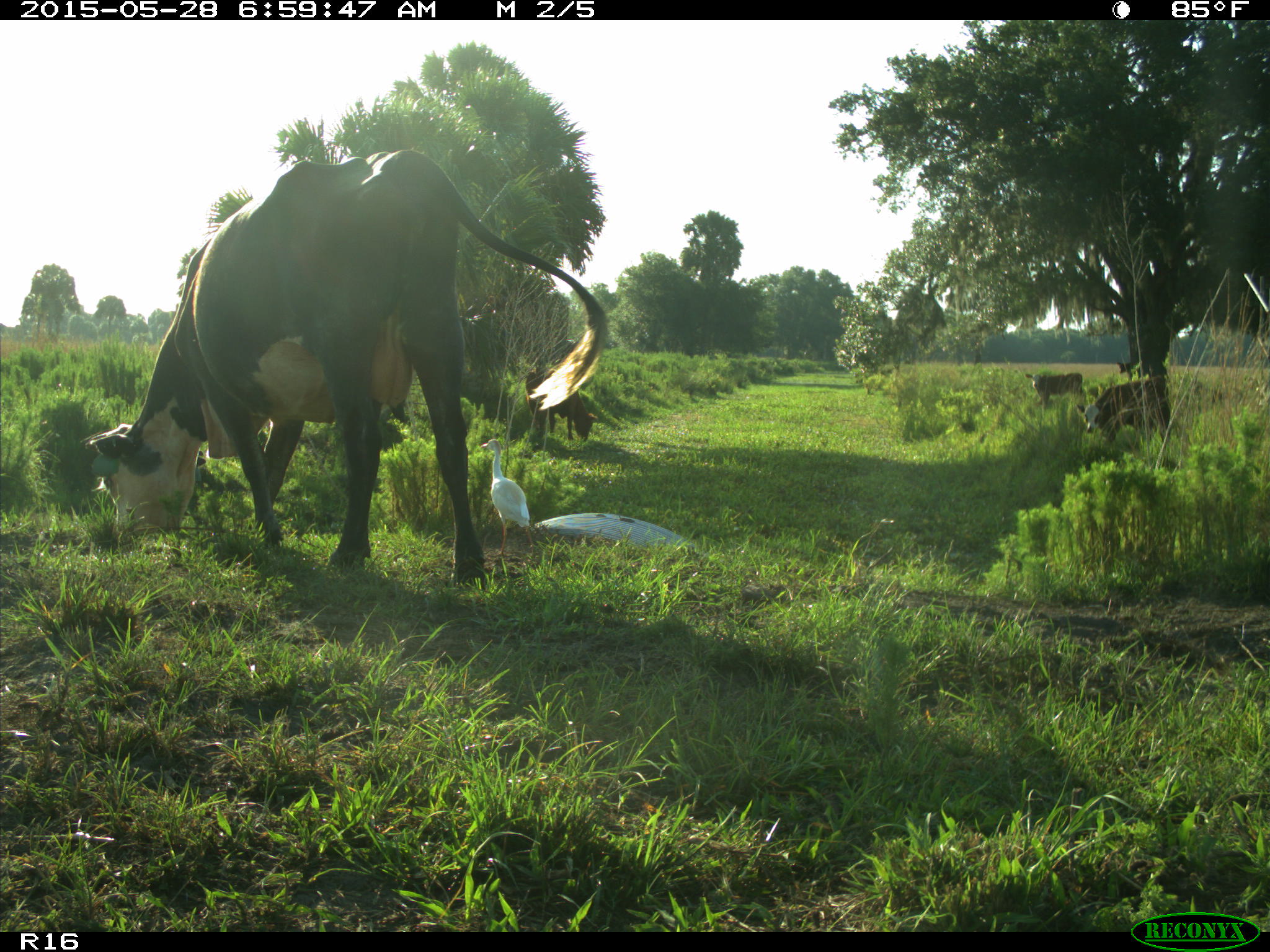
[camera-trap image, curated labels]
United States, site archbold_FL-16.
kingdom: Animalia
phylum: Chordata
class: Mammalia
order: Artiodactyla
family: Bovidae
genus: Bos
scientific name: Bos taurus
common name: domestic cow